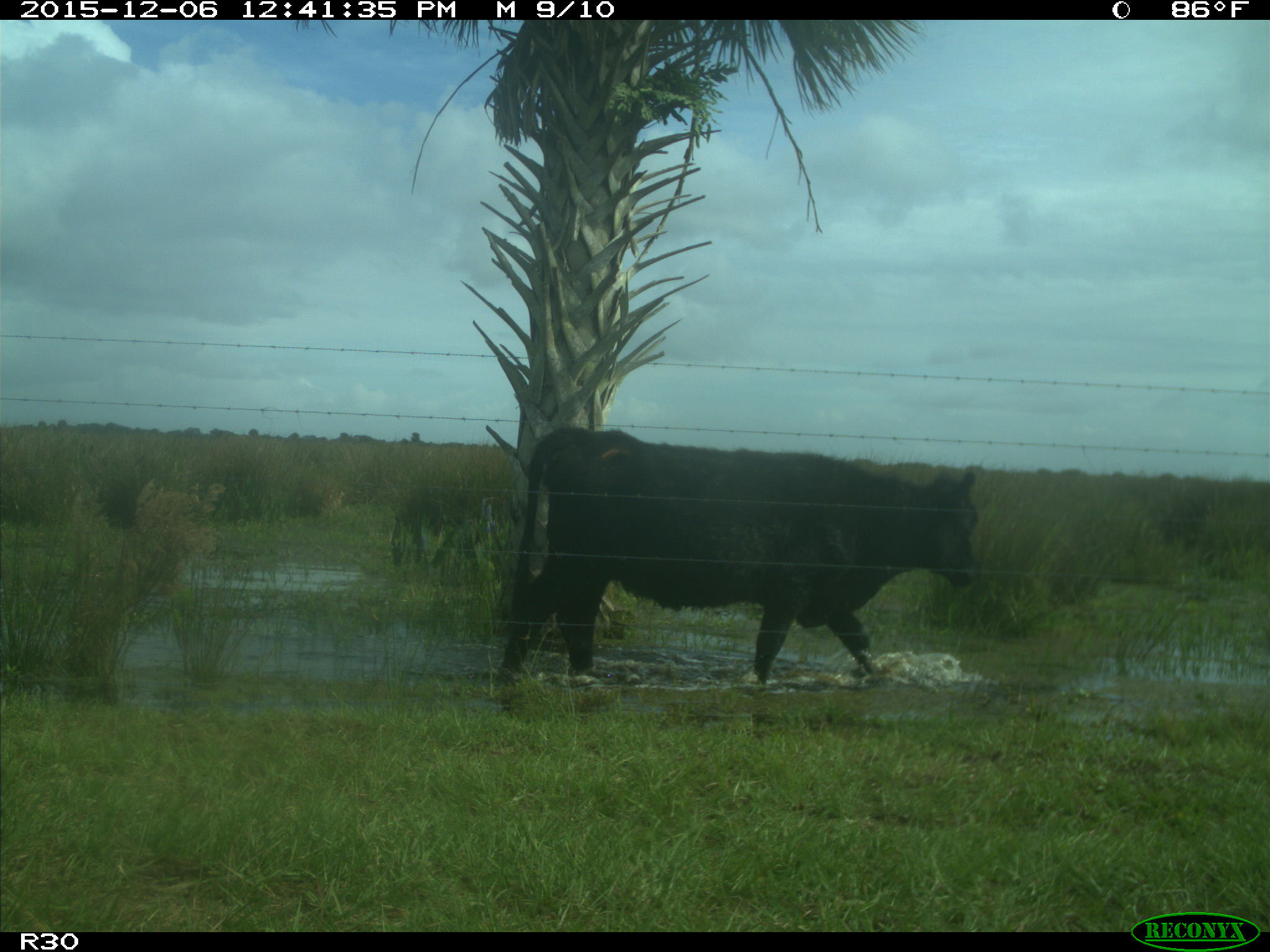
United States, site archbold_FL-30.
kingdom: Animalia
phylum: Chordata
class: Mammalia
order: Artiodactyla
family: Bovidae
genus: Bos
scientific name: Bos taurus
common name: domestic cow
Bos taurus (domestic cow).